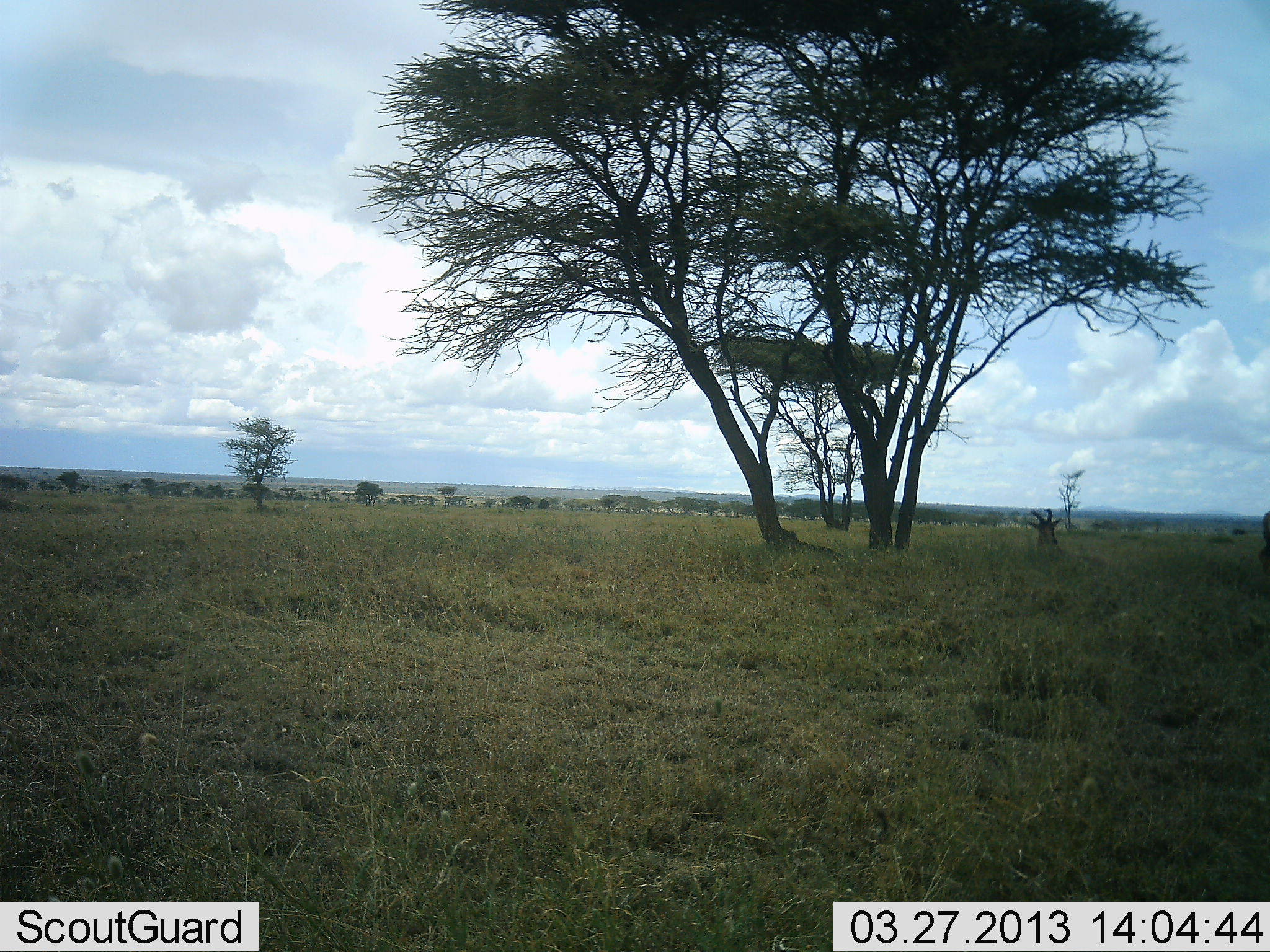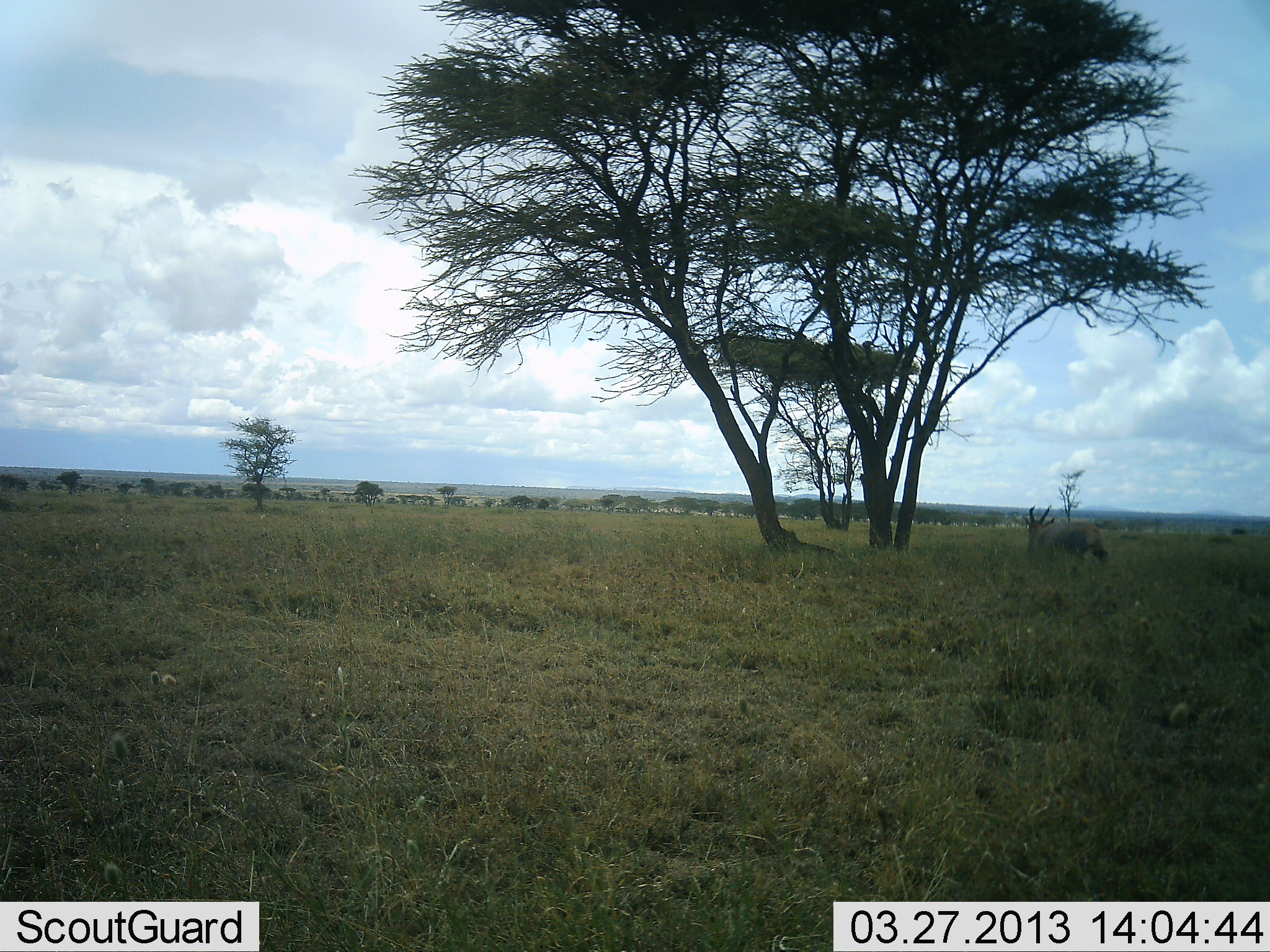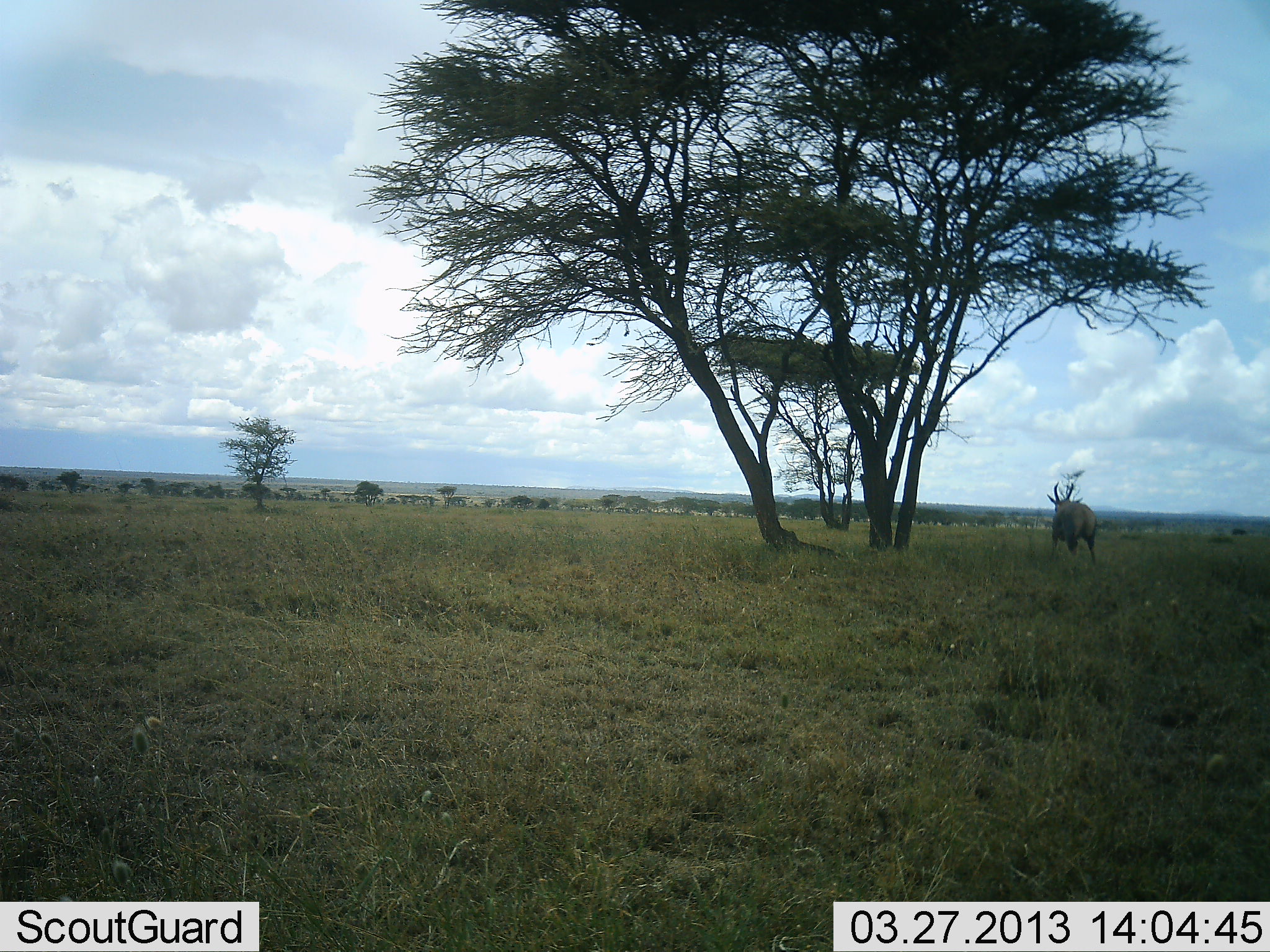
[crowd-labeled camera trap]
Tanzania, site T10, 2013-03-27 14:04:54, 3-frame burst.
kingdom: Animalia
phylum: Chordata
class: Mammalia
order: Artiodactyla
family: Bovidae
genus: Damaliscus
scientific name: Damaliscus lunatus jimela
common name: topi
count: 1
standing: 33%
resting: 17%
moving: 50%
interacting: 0%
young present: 0%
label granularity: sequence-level